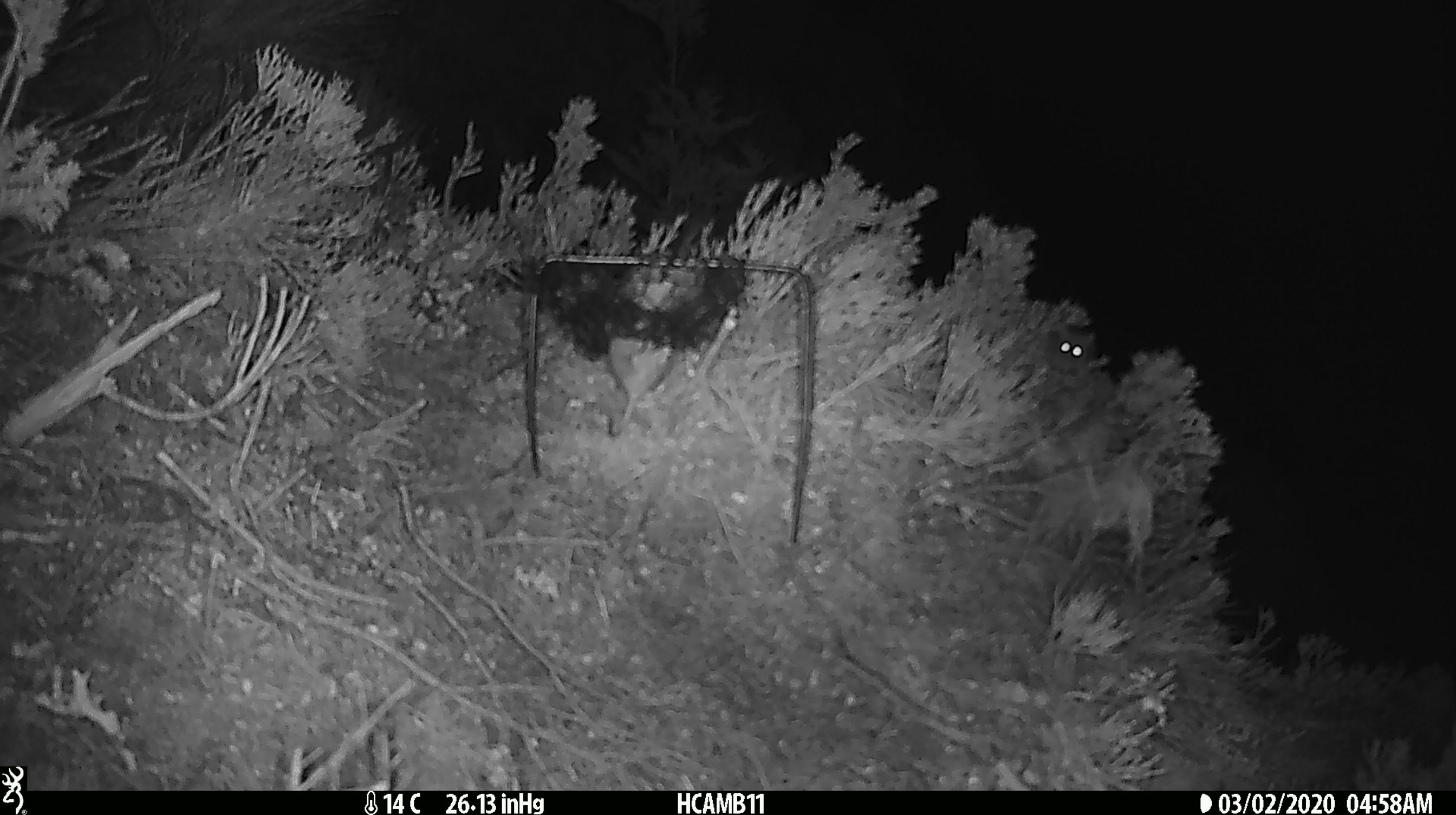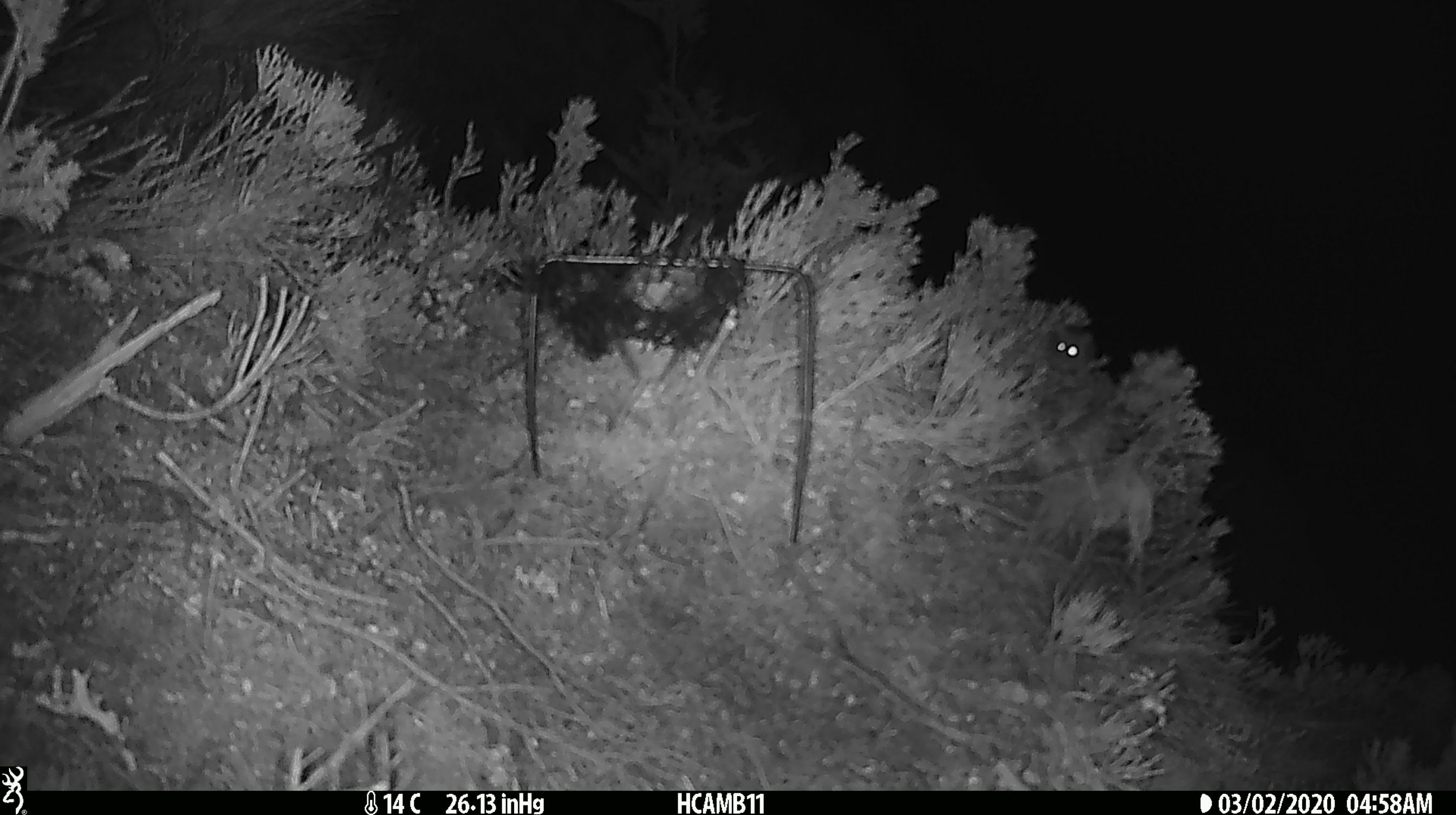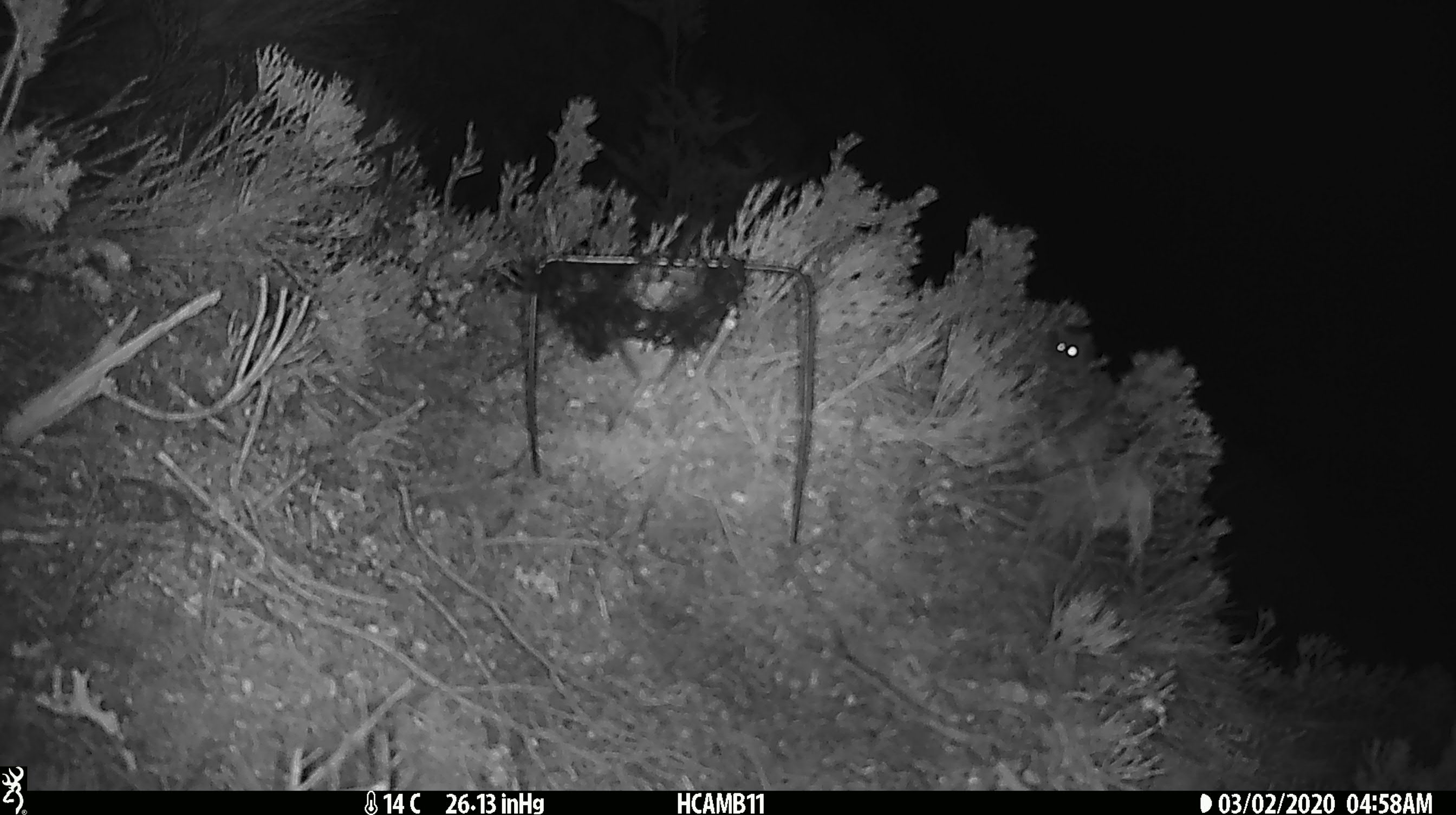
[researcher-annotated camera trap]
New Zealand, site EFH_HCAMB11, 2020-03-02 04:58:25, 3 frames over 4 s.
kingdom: Animalia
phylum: Chordata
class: Mammalia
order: Rodentia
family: Muridae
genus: Mus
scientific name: Mus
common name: mouse